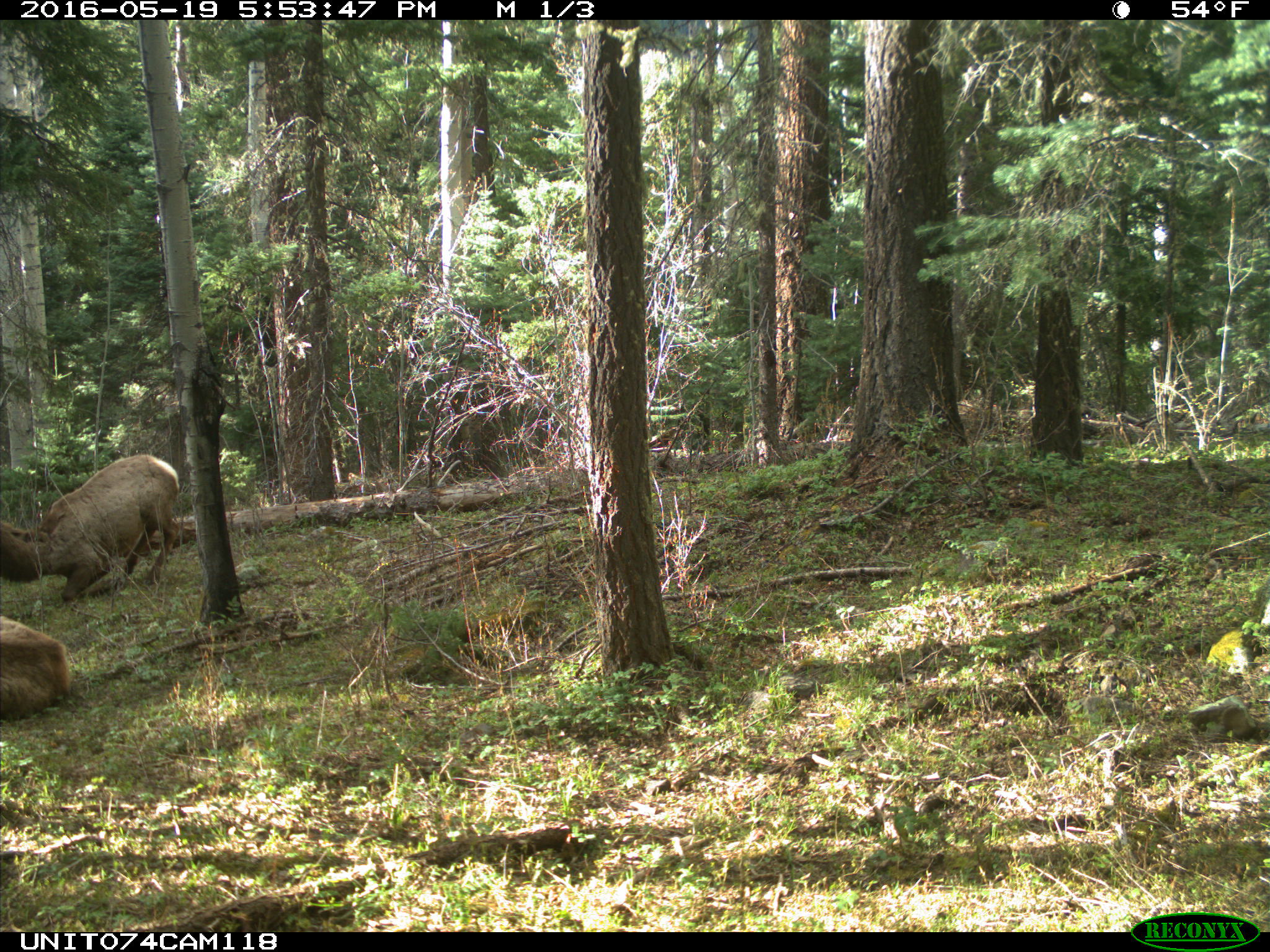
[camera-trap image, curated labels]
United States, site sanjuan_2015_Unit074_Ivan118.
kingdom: Animalia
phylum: Chordata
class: Mammalia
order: Artiodactyla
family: Cervidae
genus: Cervus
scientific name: Cervus elaphus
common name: red deer